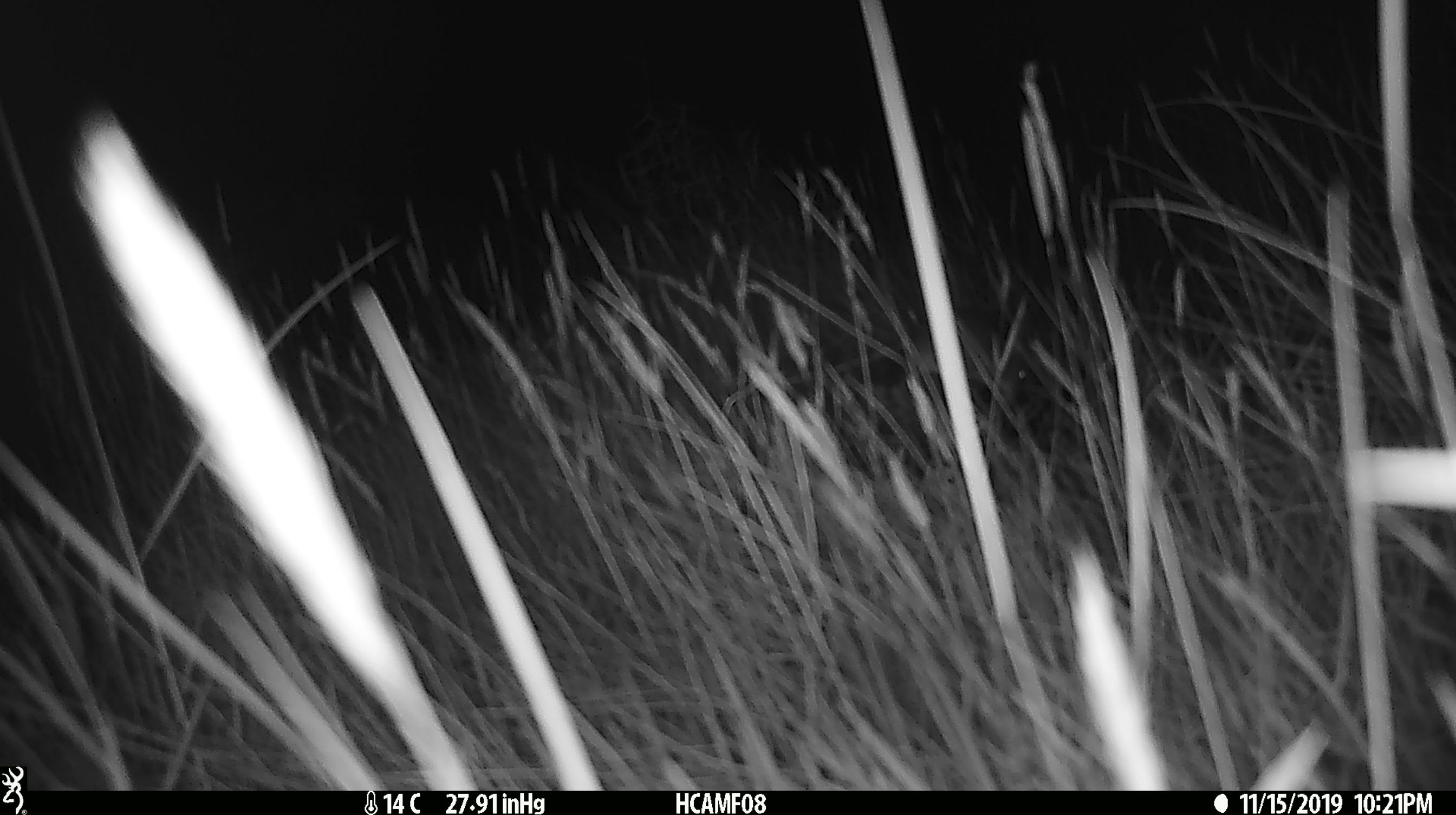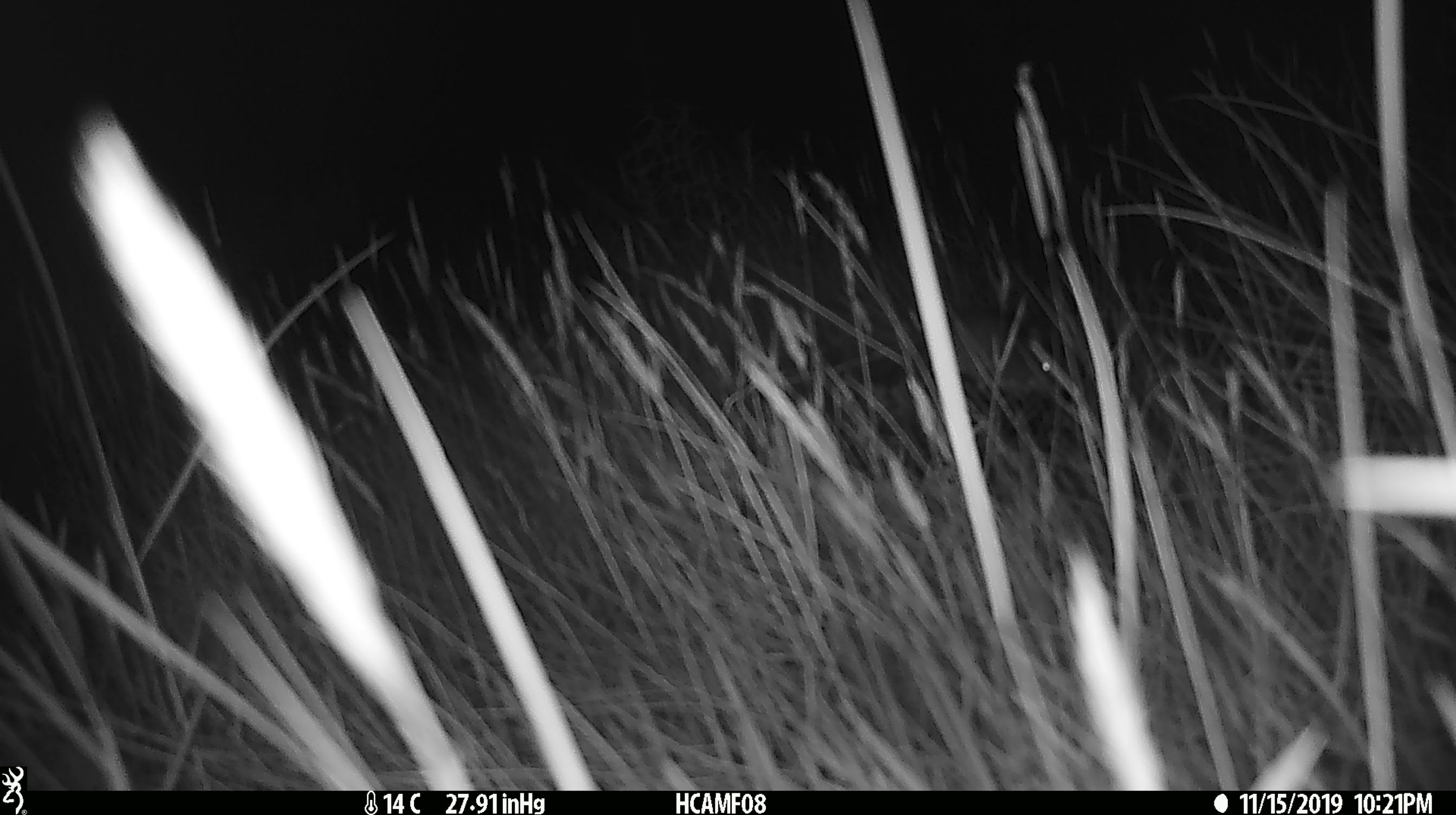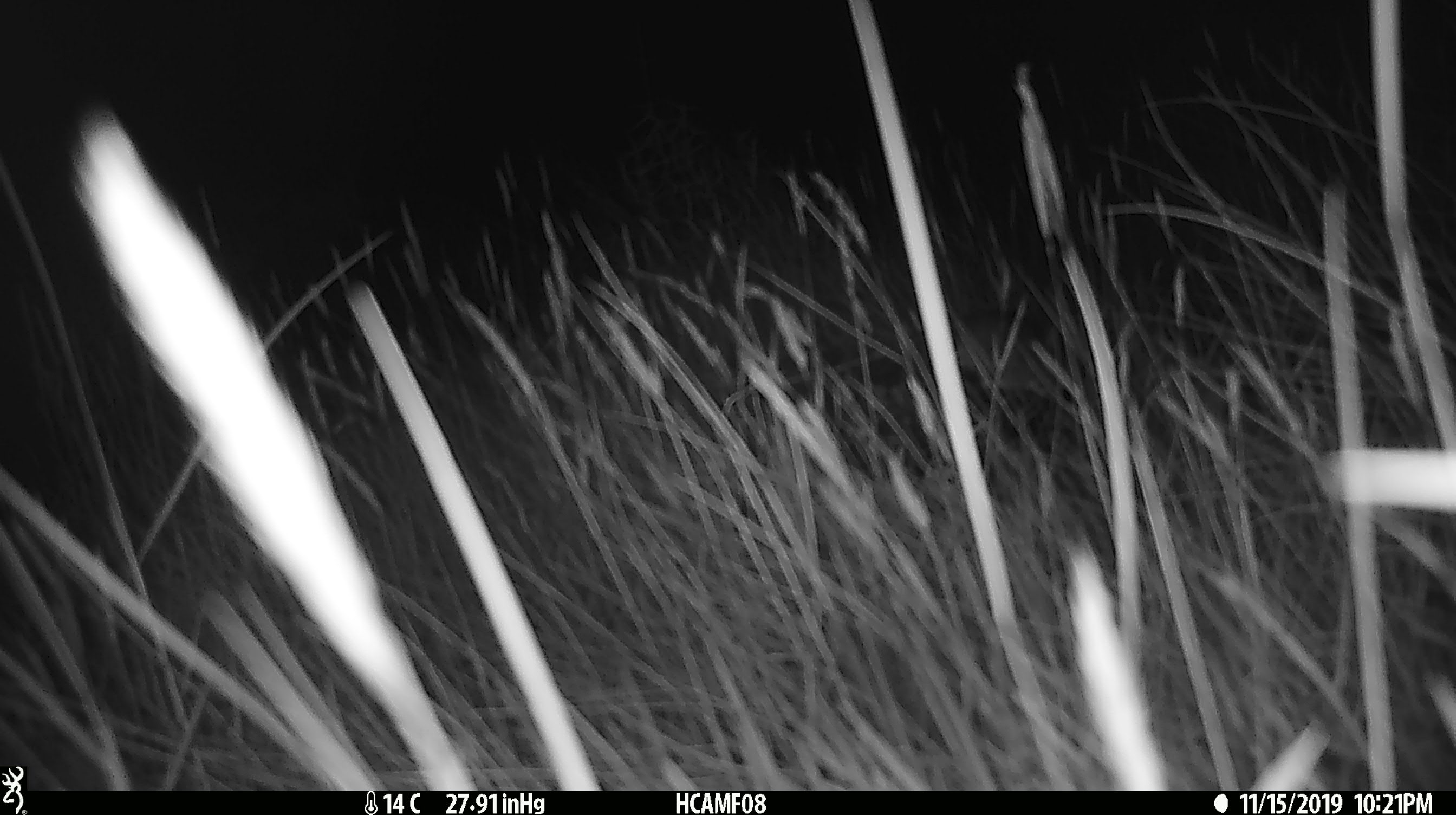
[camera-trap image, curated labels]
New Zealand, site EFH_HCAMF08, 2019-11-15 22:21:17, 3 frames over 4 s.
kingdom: Animalia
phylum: Chordata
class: Mammalia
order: Rodentia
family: Muridae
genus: Mus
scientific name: Mus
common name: mouse